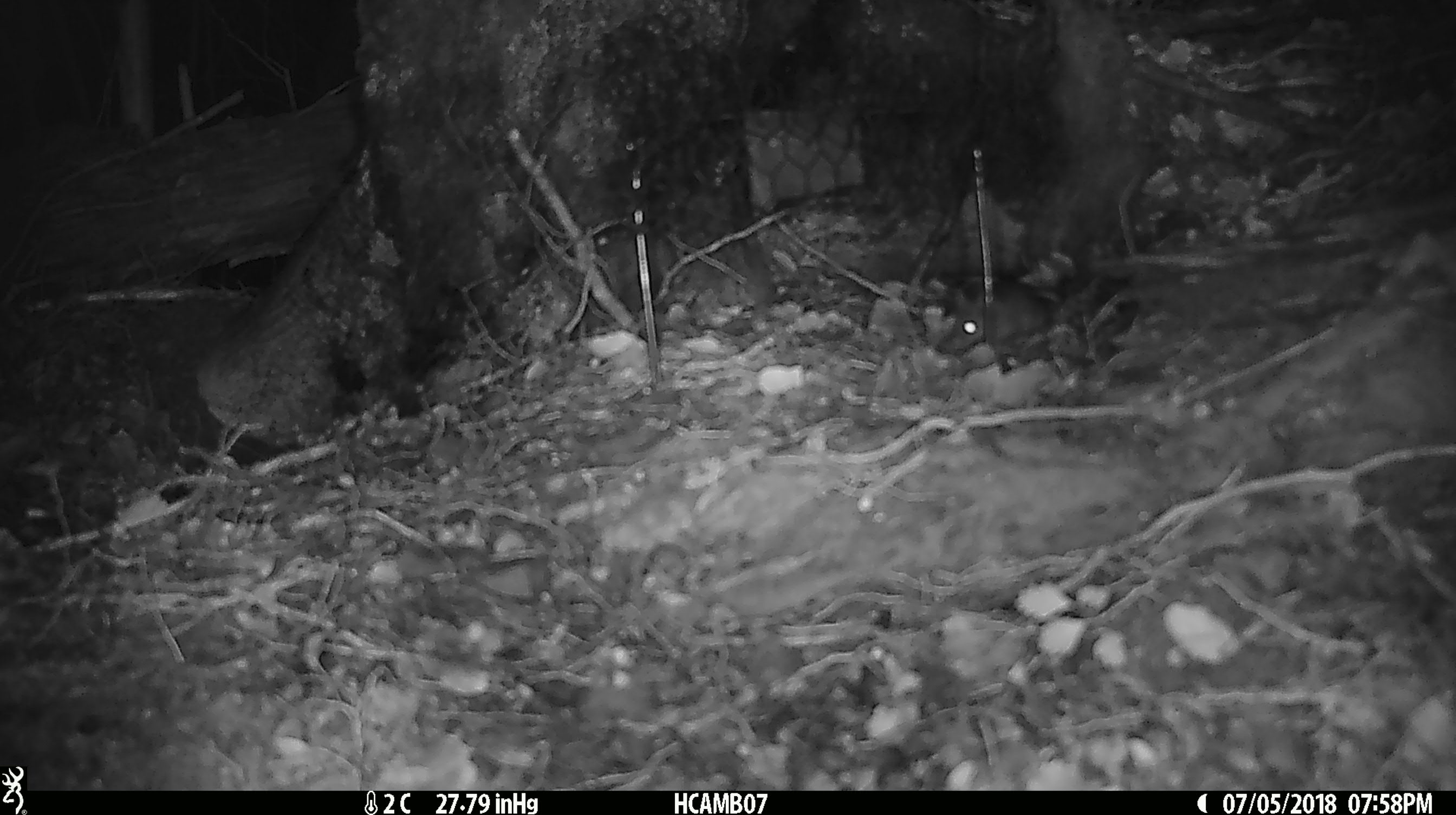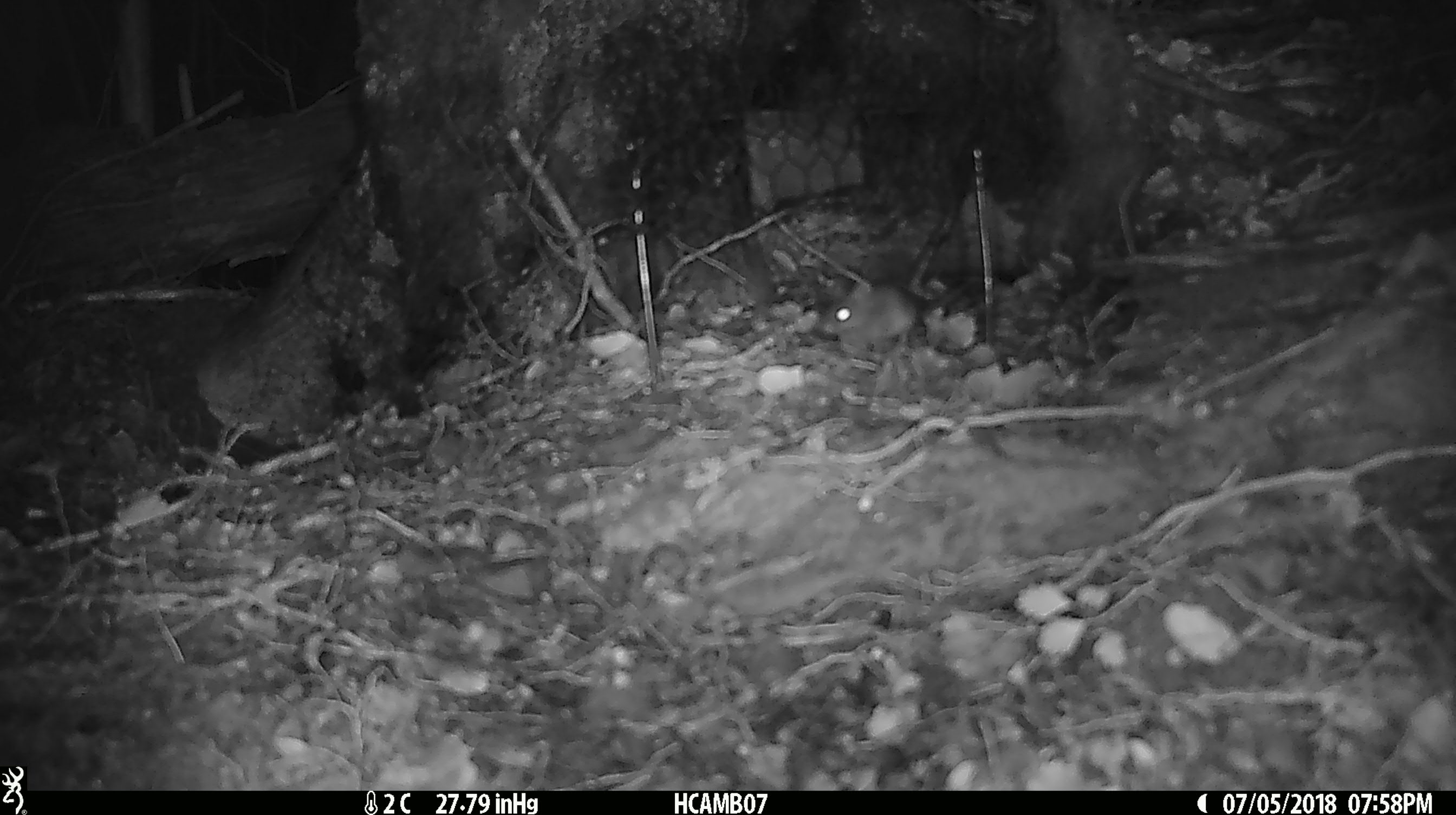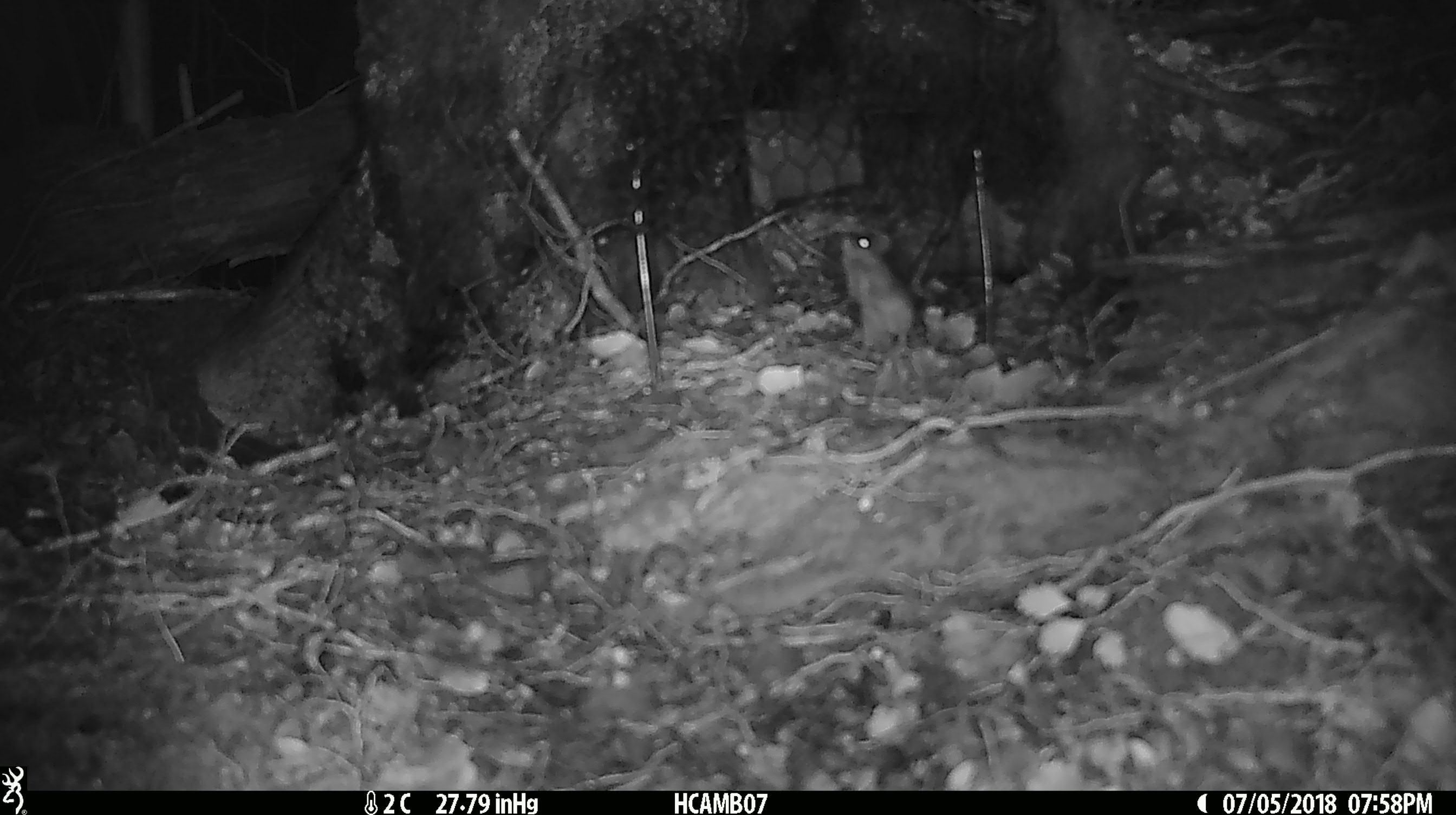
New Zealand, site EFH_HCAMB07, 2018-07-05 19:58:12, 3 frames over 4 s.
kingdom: Animalia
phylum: Chordata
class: Mammalia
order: Rodentia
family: Muridae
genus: Mus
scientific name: Mus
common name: mouse